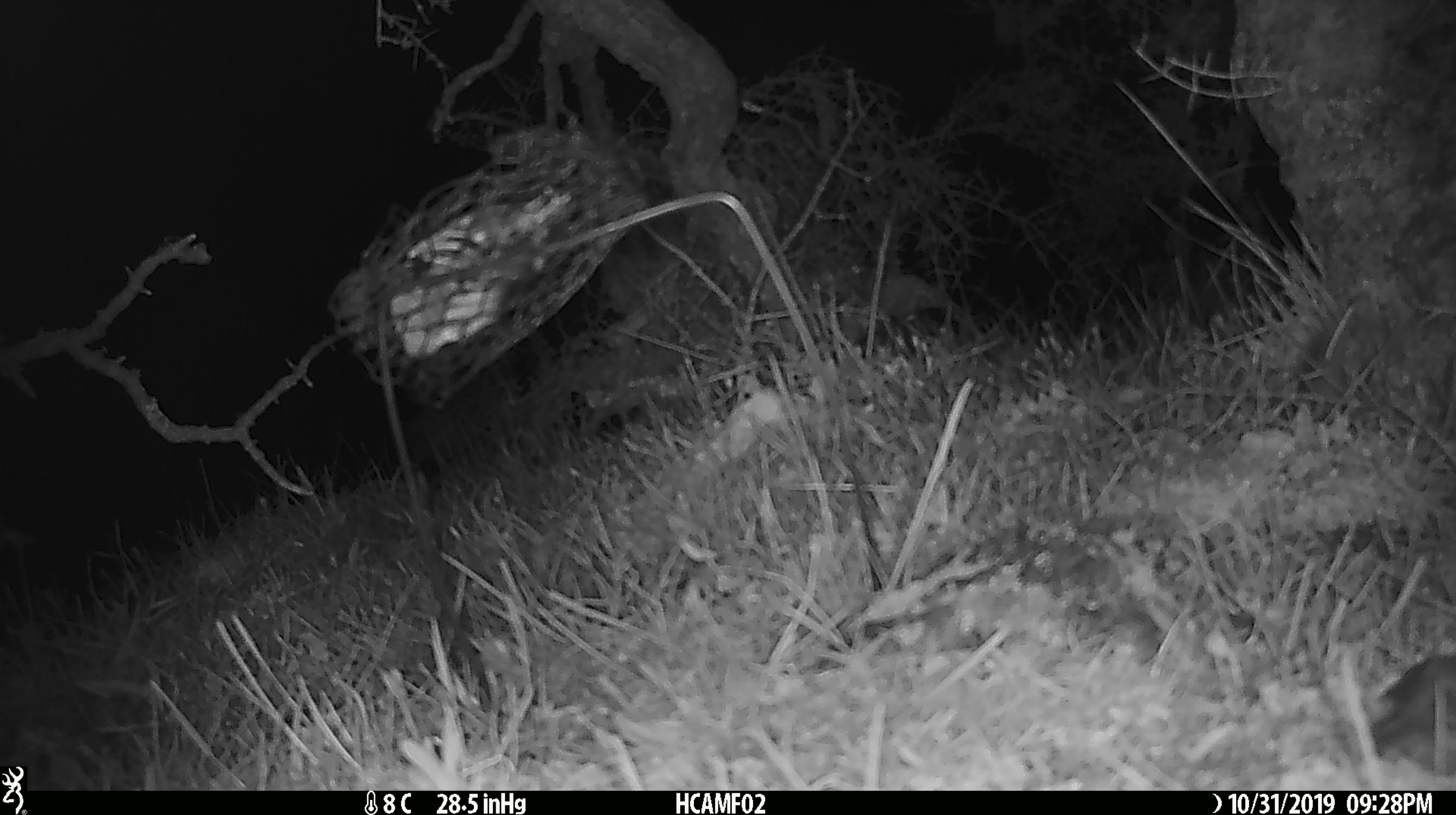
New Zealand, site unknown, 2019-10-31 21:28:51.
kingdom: Animalia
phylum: Chordata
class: Mammalia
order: Rodentia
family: Muridae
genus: Mus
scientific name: Mus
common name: mouse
Mouse (Mus).